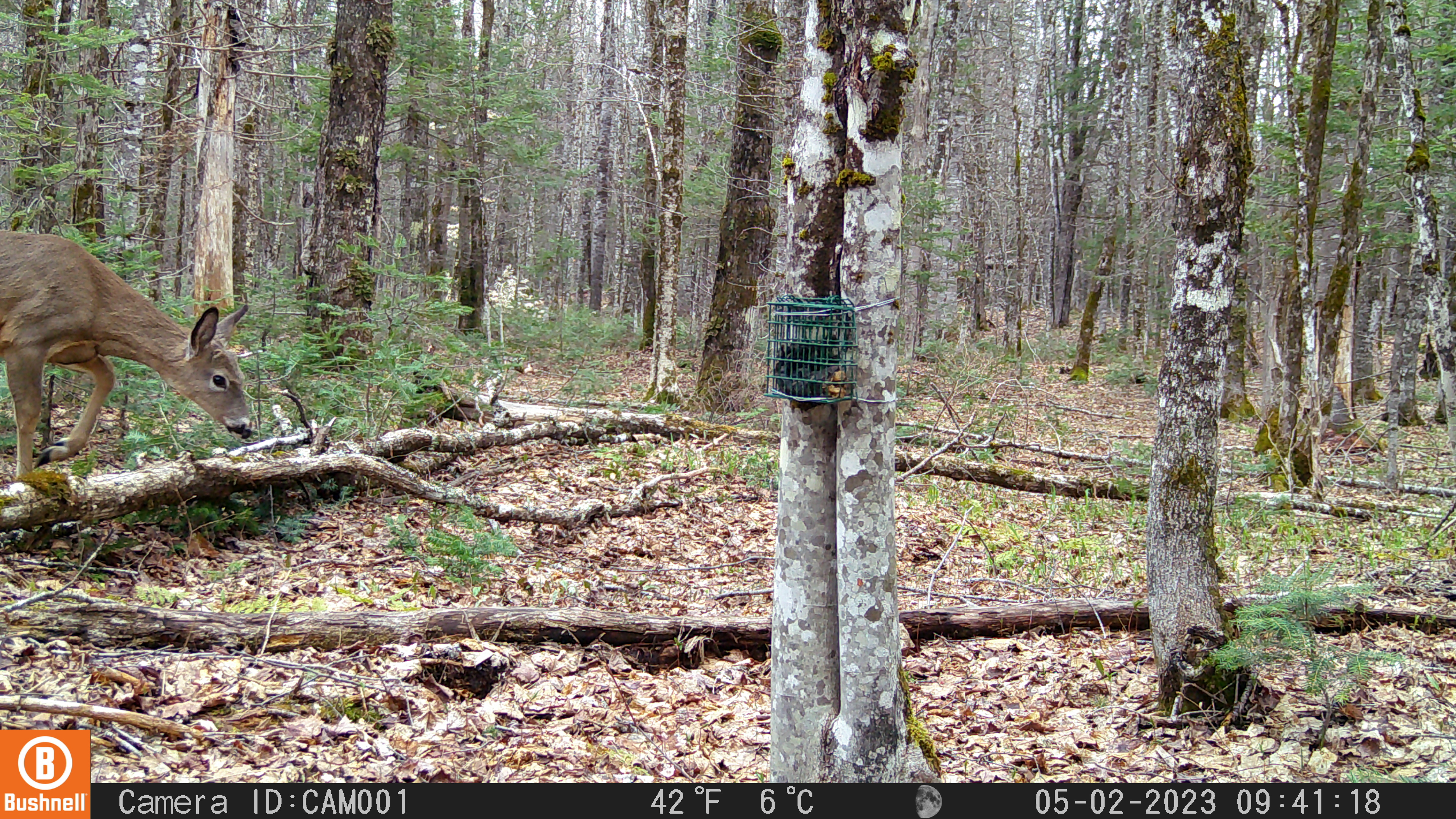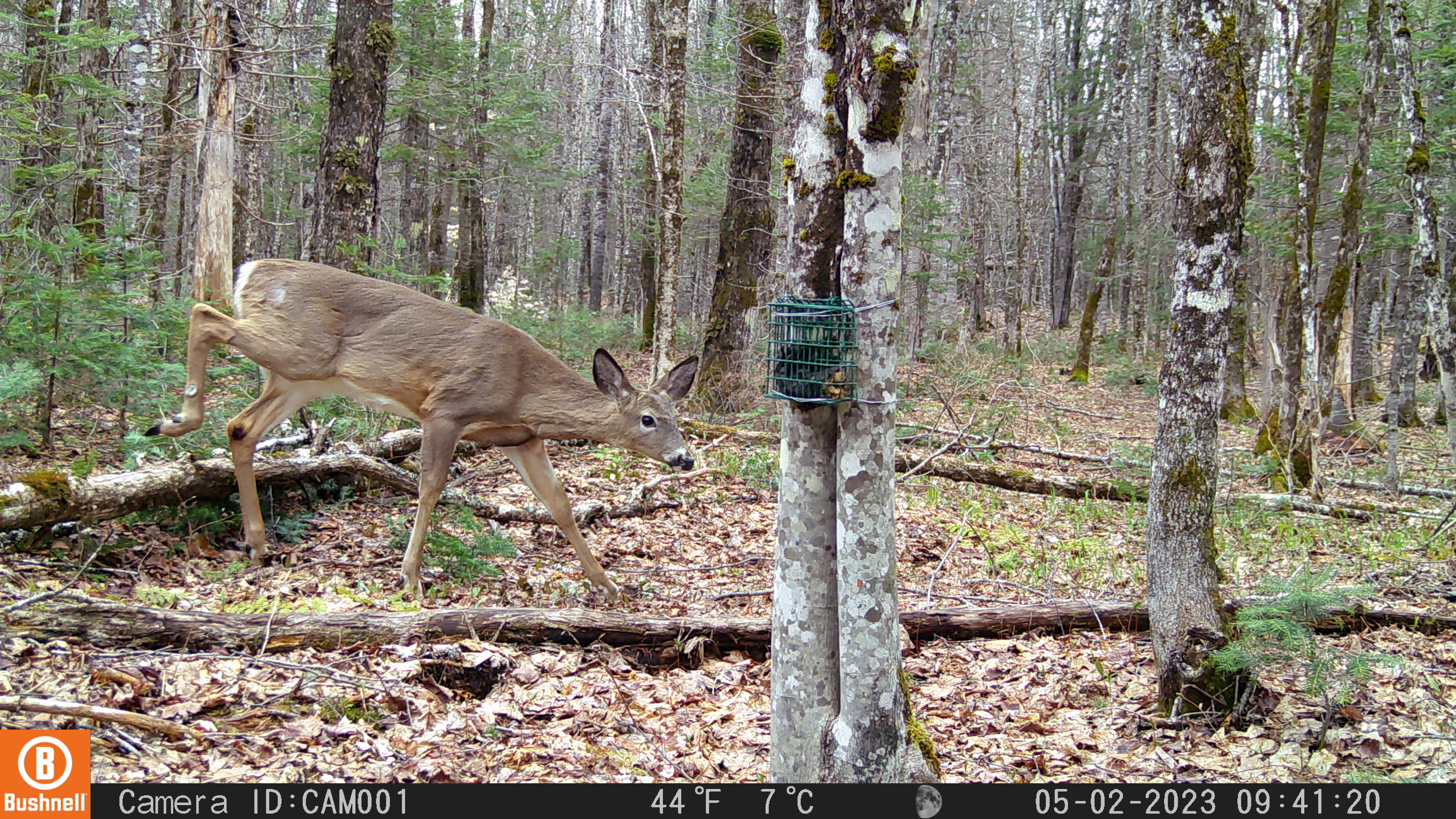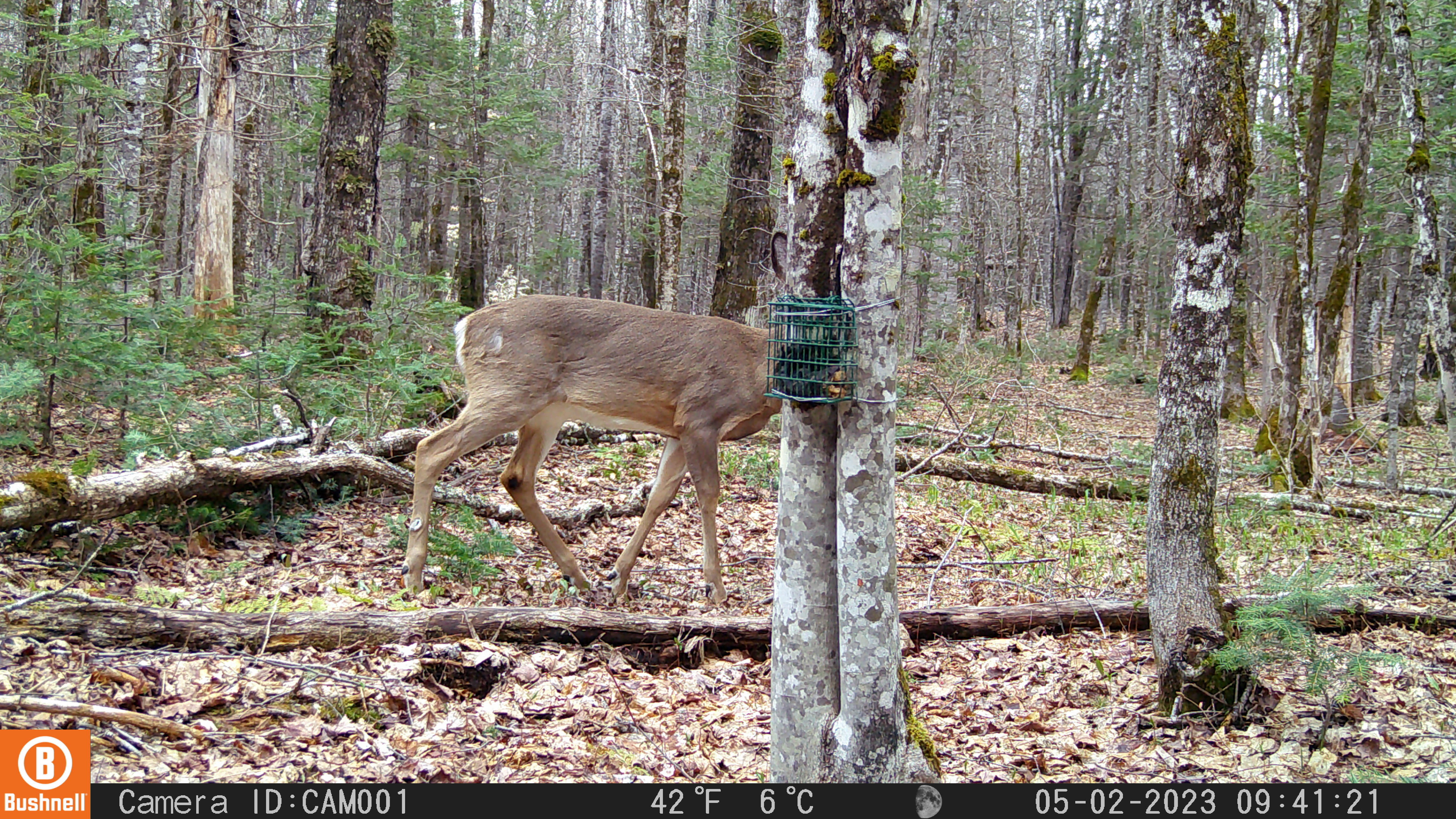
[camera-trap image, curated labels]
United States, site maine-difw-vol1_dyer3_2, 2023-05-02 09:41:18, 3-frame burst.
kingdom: Animalia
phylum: Chordata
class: Mammalia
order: Artiodactyla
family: Cervidae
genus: Odocoileus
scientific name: Odocoileus virginianus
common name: white-tailed deer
White-tailed deer (Odocoileus virginianus).